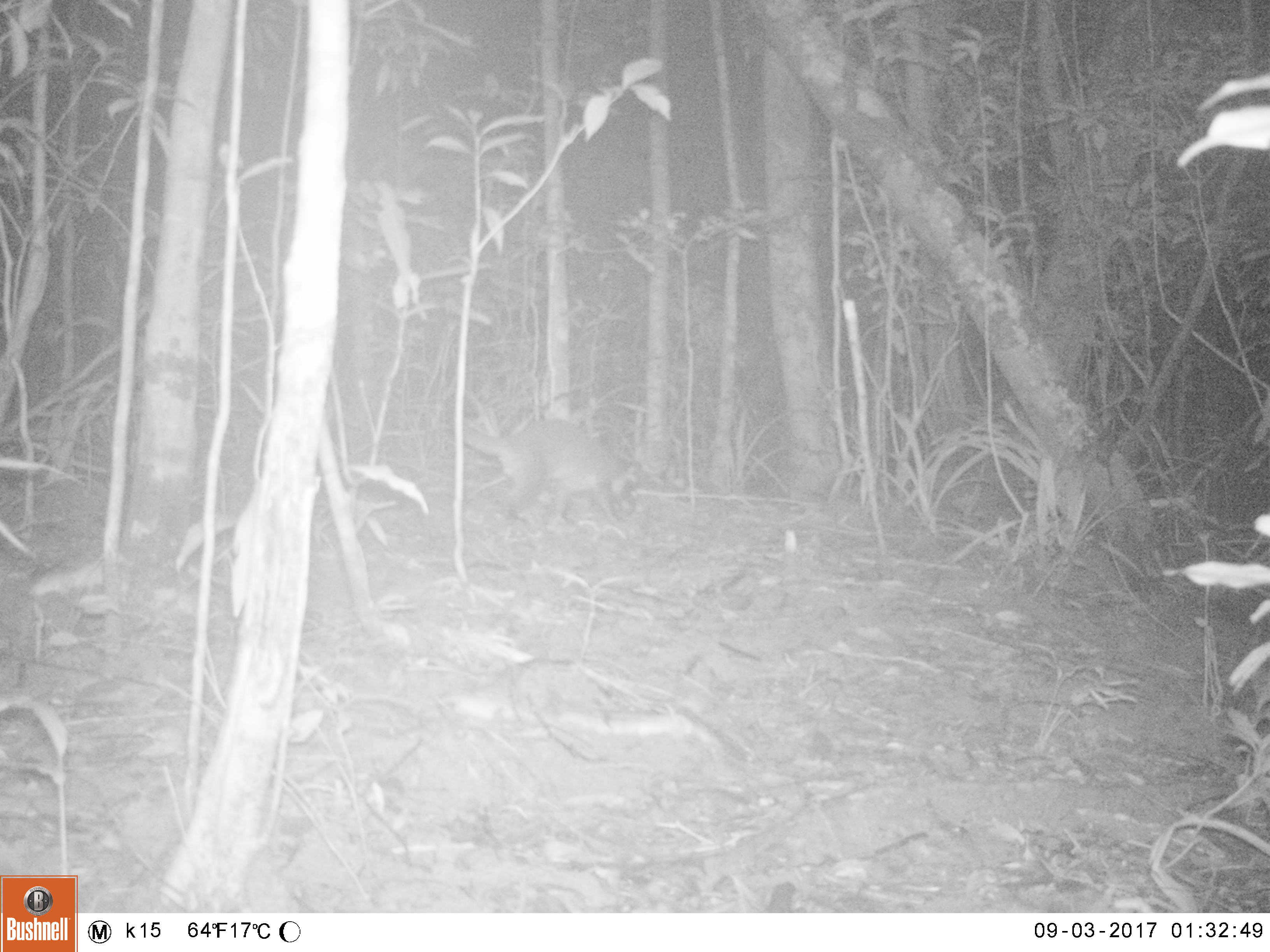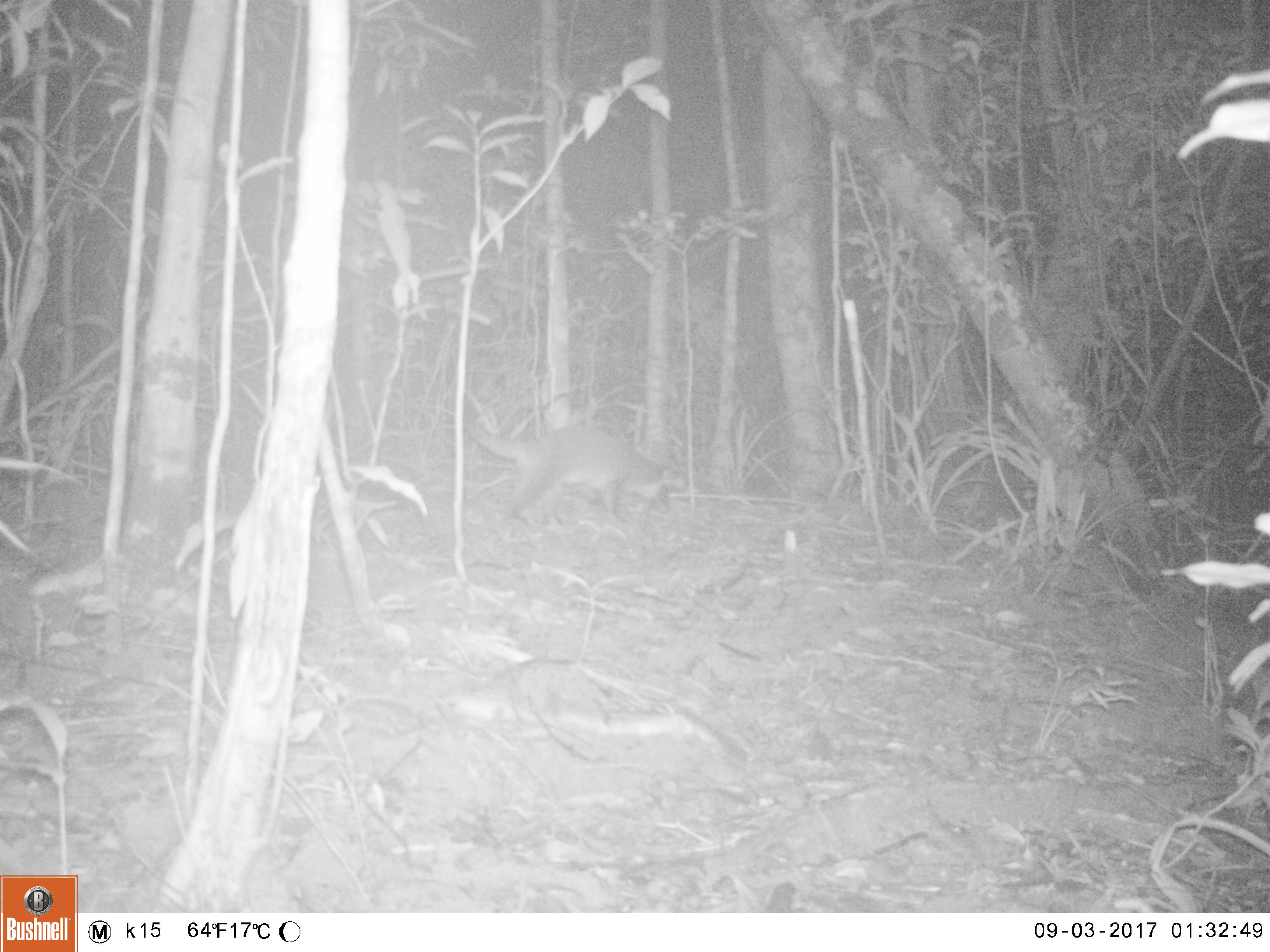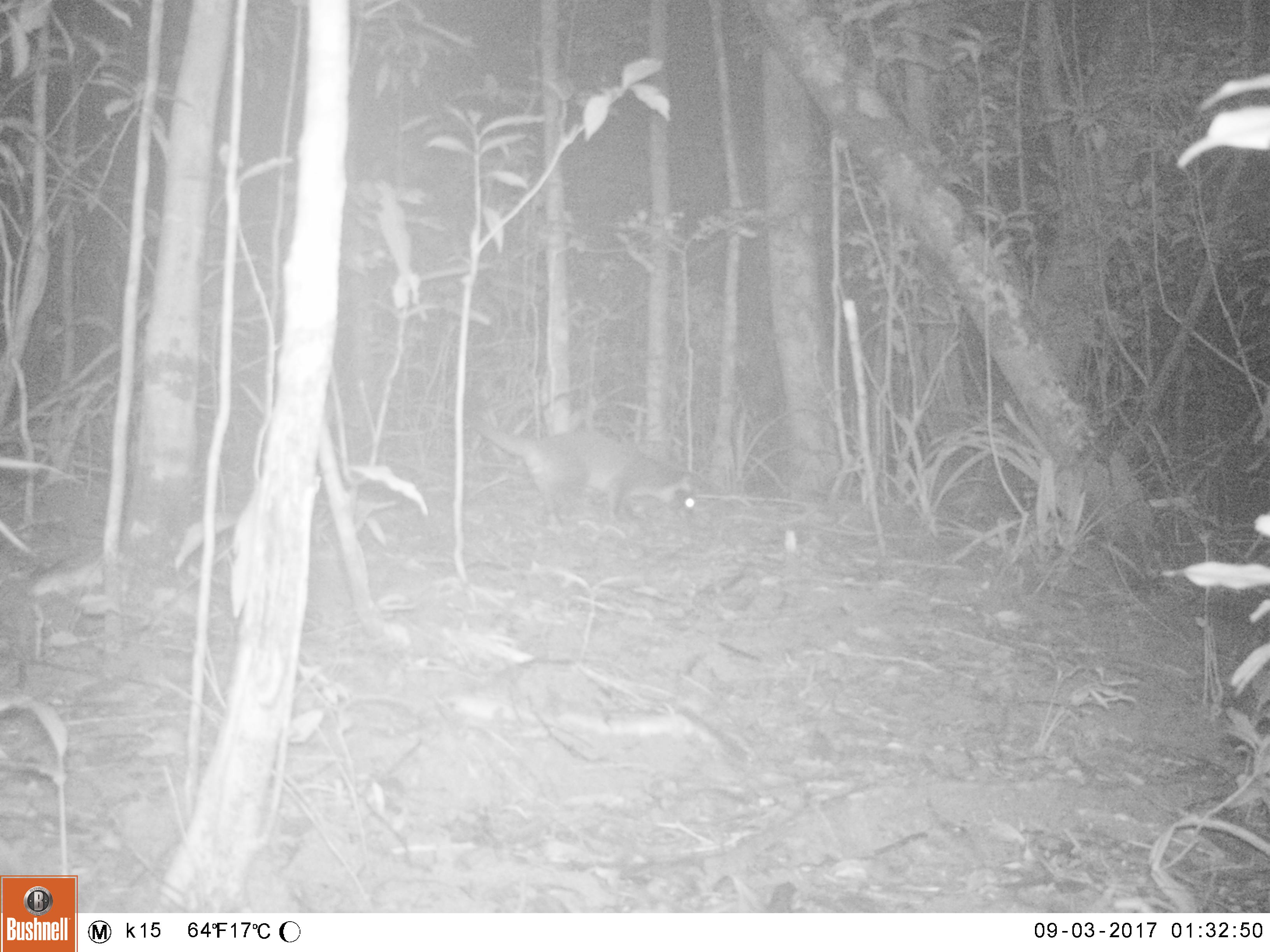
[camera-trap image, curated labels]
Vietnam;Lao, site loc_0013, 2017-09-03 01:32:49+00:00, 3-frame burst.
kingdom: Animalia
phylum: Chordata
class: Mammalia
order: Carnivora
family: Viverridae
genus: Paguma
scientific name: Paguma larvata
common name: masked palm civet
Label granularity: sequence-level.